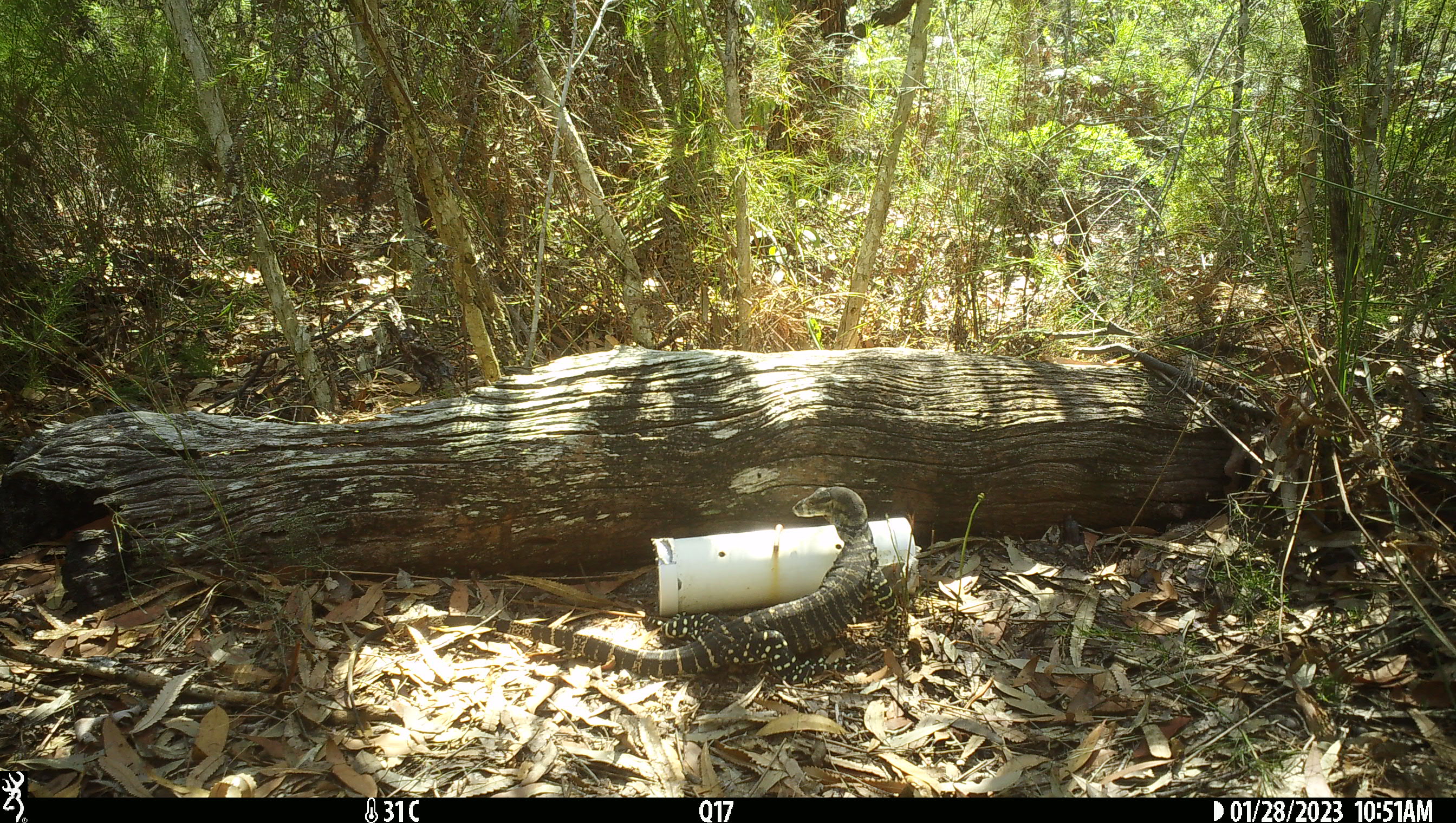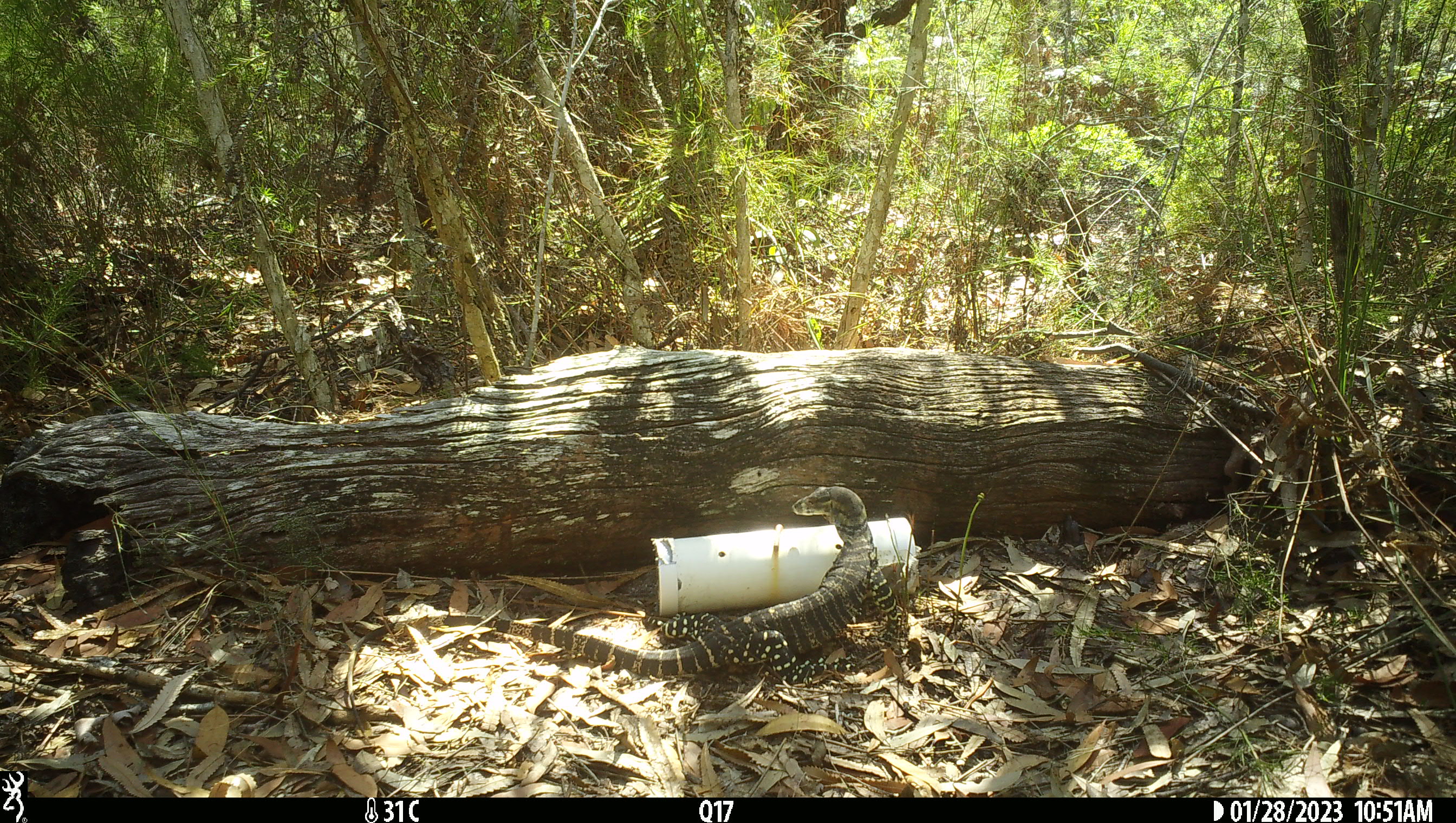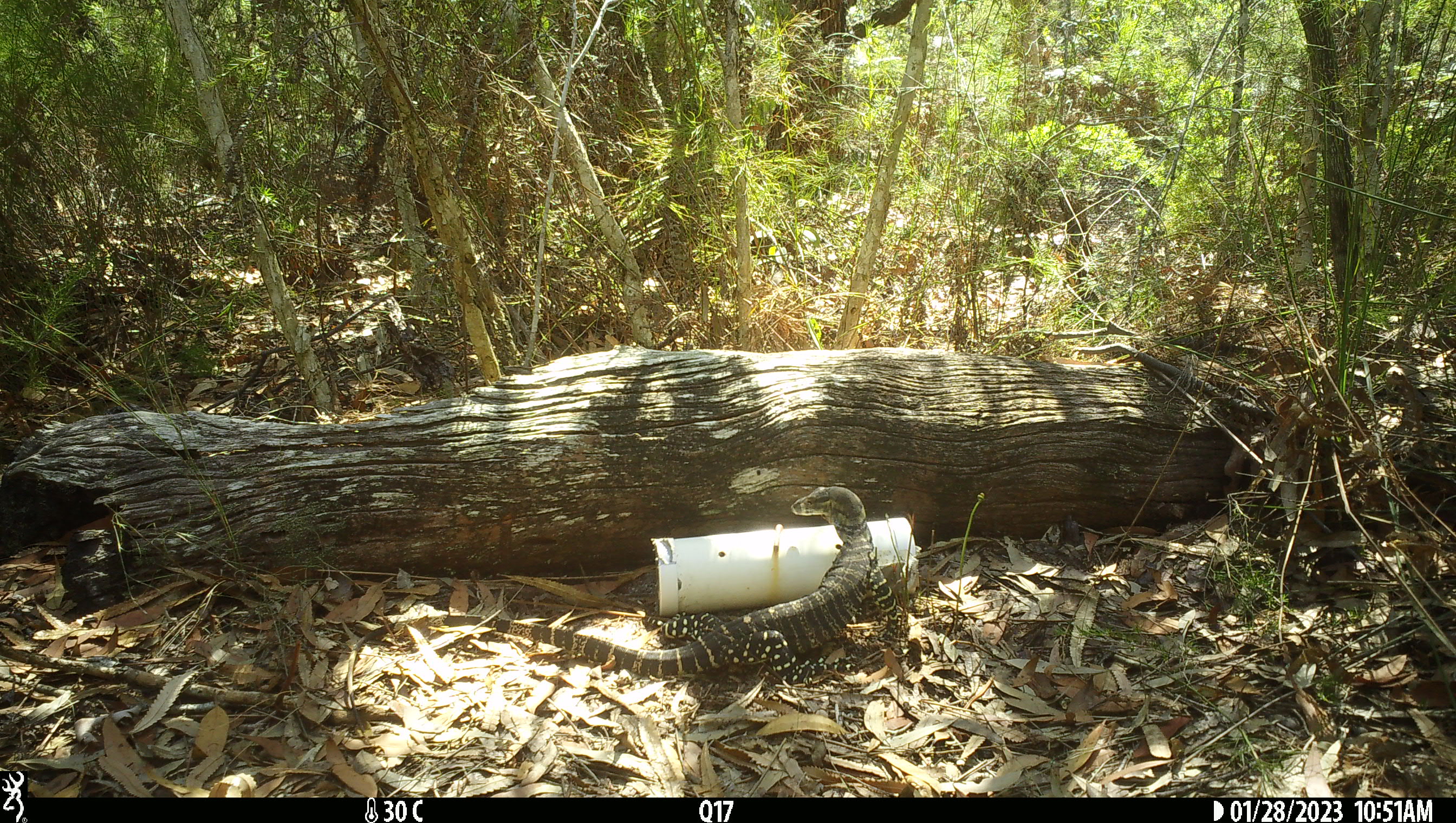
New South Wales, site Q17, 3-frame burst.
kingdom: Animalia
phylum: Chordata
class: Reptilia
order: Squamata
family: Varanidae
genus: Varanus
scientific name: Varanus varius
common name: lace monitor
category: goanna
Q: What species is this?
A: Goanna (lace monitor) (Varanus varius).